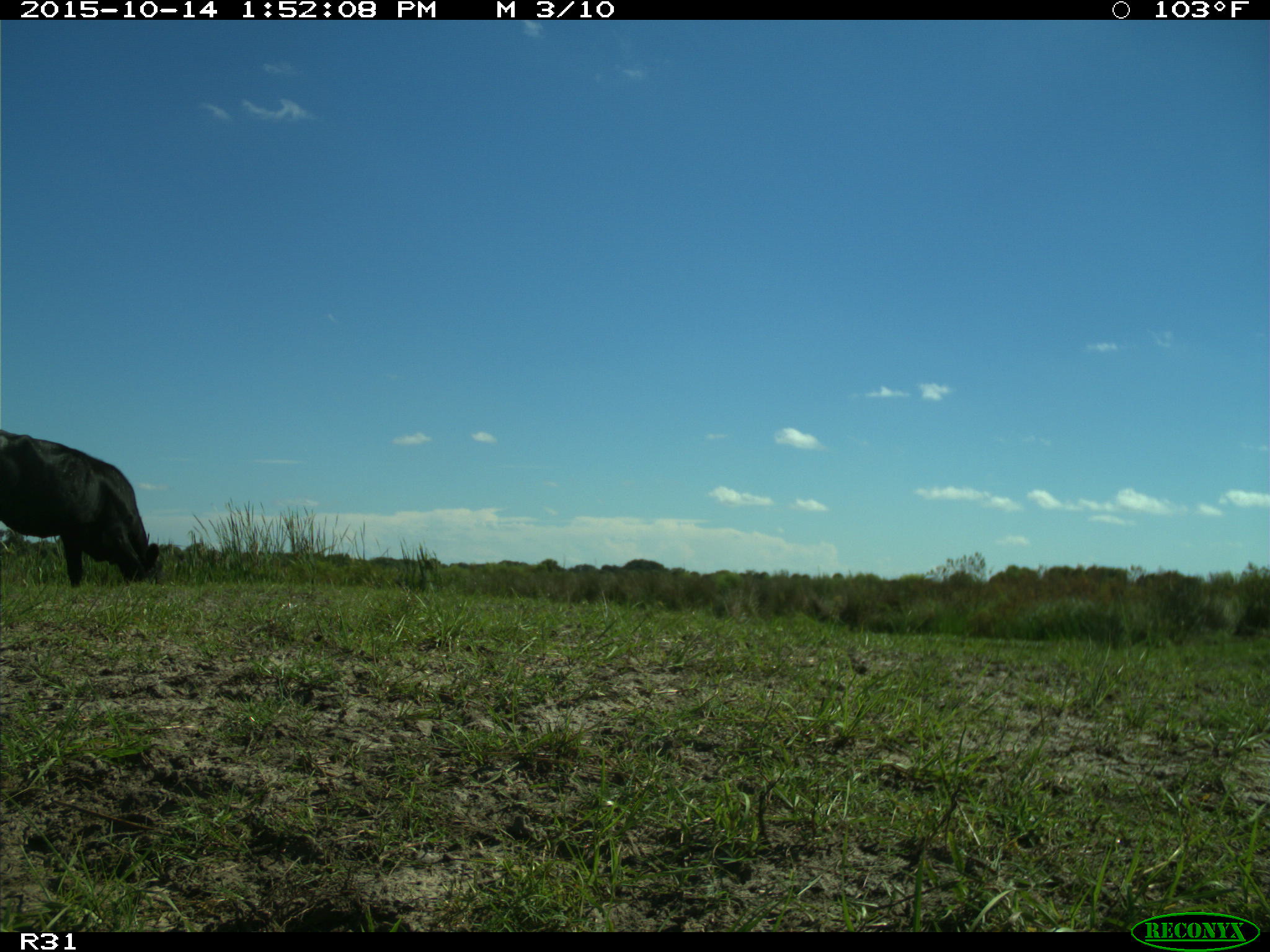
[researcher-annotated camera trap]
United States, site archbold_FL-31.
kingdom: Animalia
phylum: Chordata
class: Mammalia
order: Artiodactyla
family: Bovidae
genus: Bos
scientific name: Bos taurus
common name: domestic cow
Bos taurus (domestic cow).